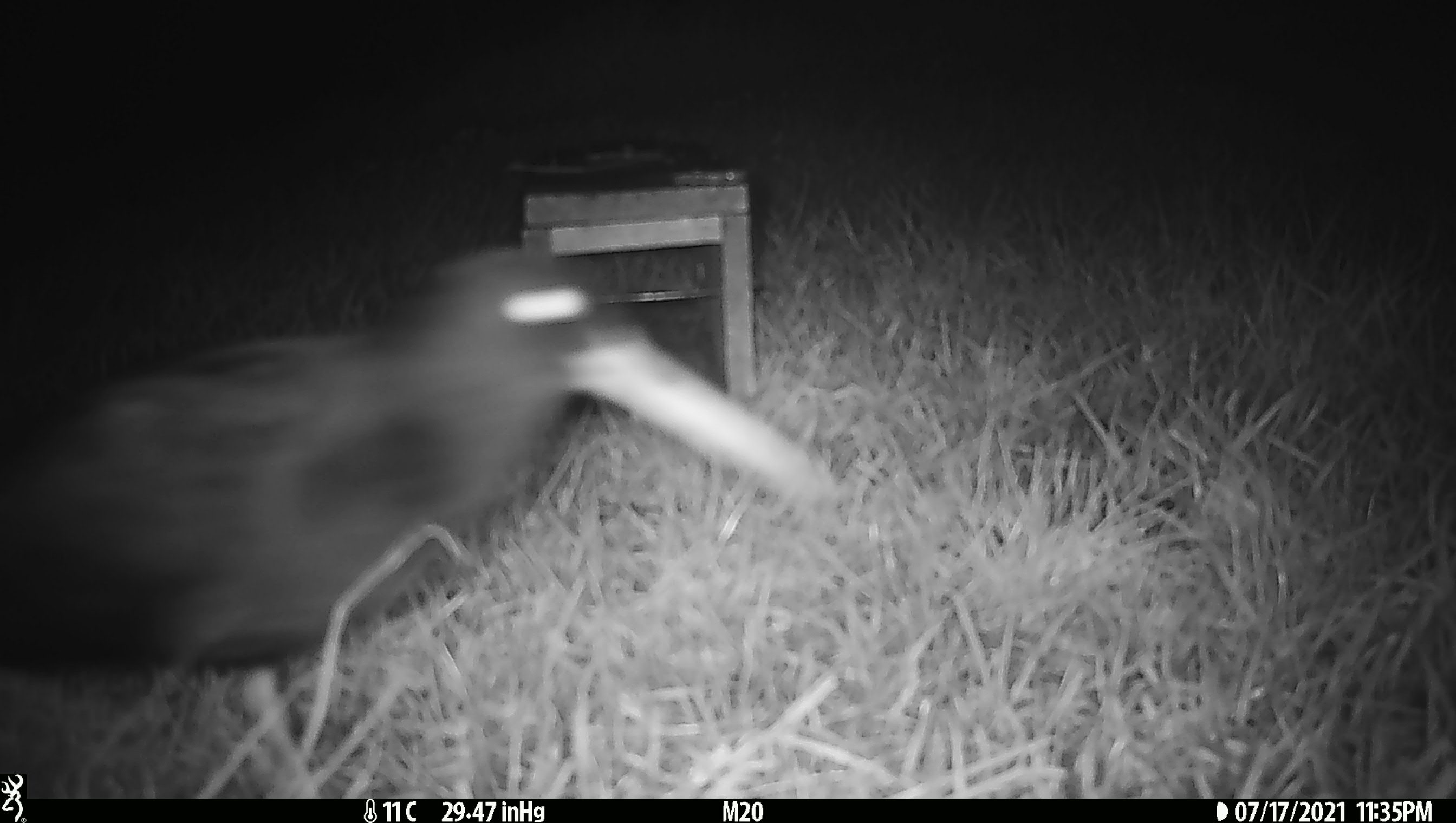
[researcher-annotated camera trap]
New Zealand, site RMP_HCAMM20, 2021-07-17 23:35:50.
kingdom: Animalia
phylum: Chordata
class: Aves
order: Charadriiformes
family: Haematopodidae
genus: Haematopus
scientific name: Haematopus unicolor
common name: variable oystercatcher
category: oystercatcher